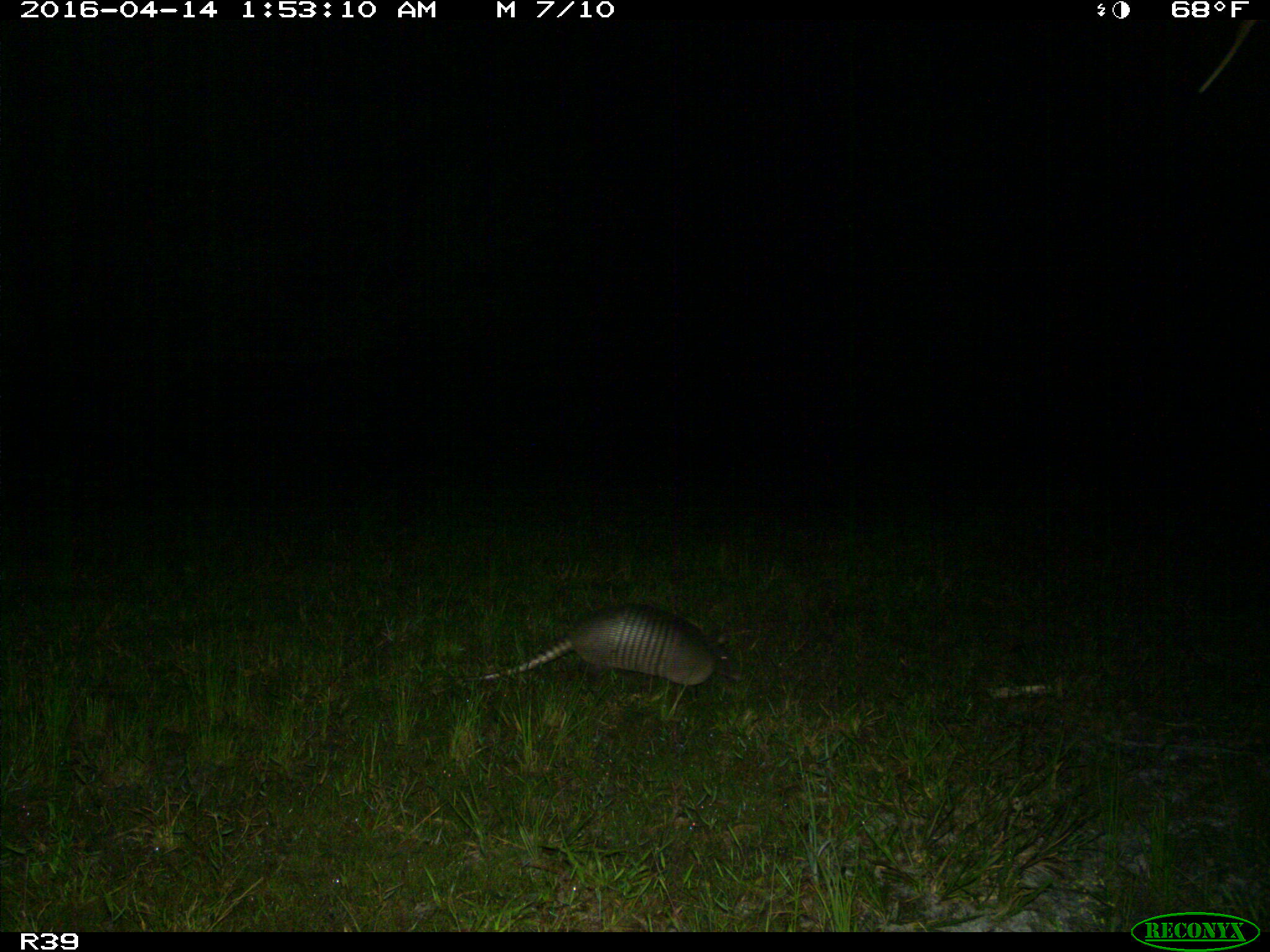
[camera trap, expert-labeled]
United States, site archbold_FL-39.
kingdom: Animalia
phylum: Chordata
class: Mammalia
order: Cingulata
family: Dasypodidae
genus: Dasypus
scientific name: Dasypus novemcinctus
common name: nine-banded armadillo